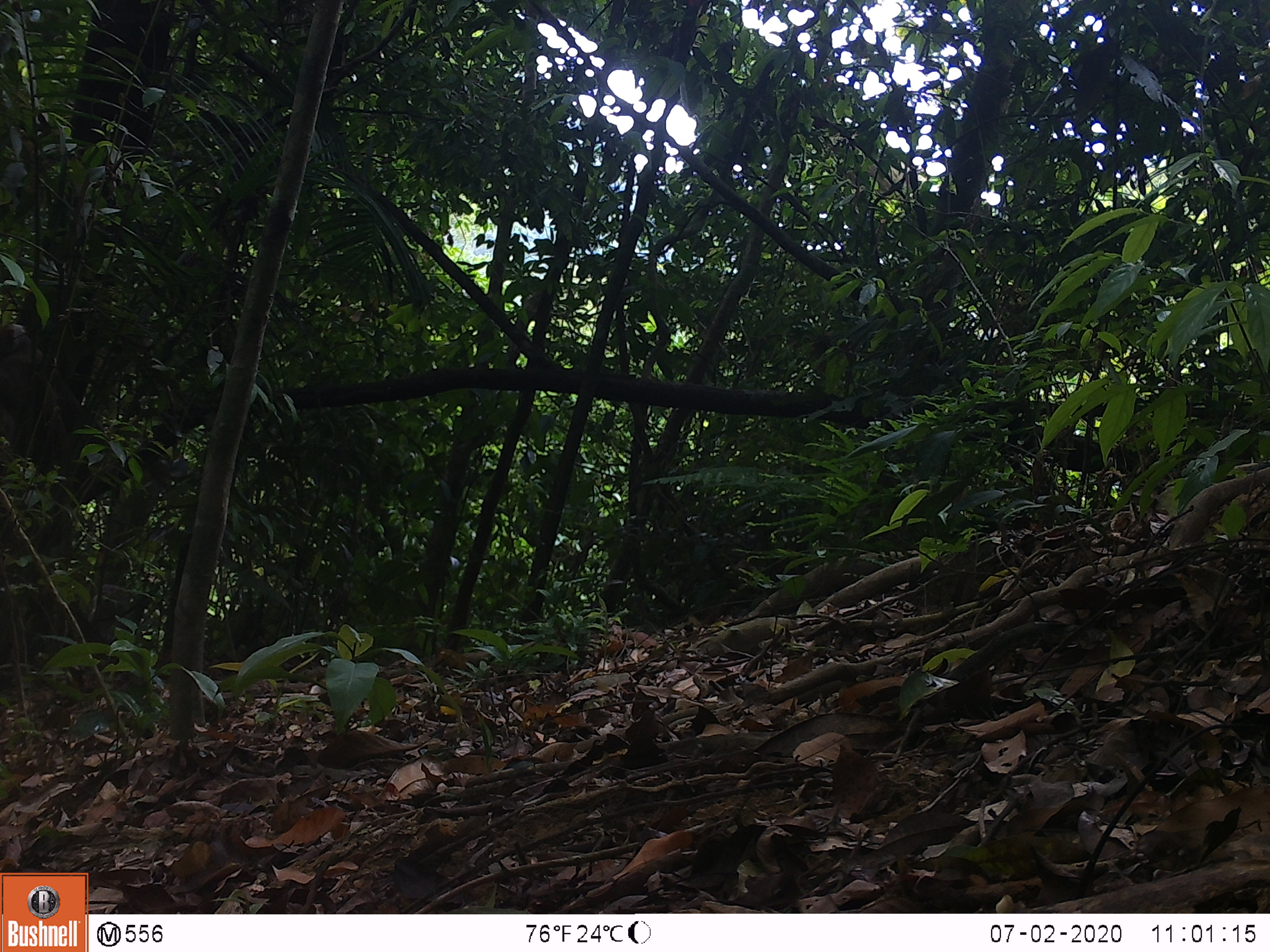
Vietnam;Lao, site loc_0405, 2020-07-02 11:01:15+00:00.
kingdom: Animalia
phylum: Chordata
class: Mammalia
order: Primates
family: Cercopithecidae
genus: Macaca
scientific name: Macaca nemestrina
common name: pig-tailed macaque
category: pig tailed macaque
Pig tailed macaque (pig-tailed macaque) (Macaca nemestrina). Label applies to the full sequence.